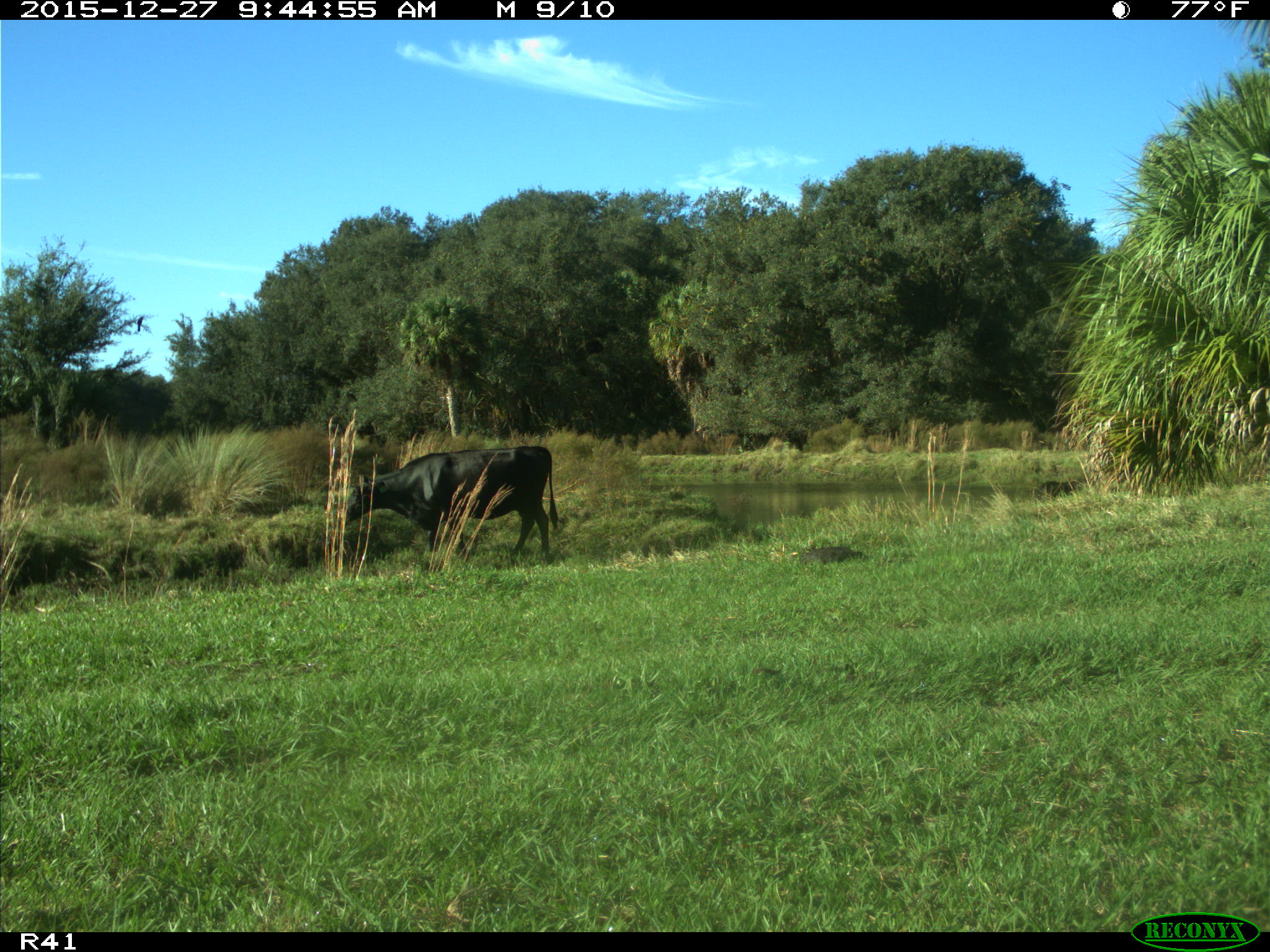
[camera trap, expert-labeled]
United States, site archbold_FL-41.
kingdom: Animalia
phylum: Chordata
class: Mammalia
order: Artiodactyla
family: Bovidae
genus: Bos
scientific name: Bos taurus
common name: domestic cow